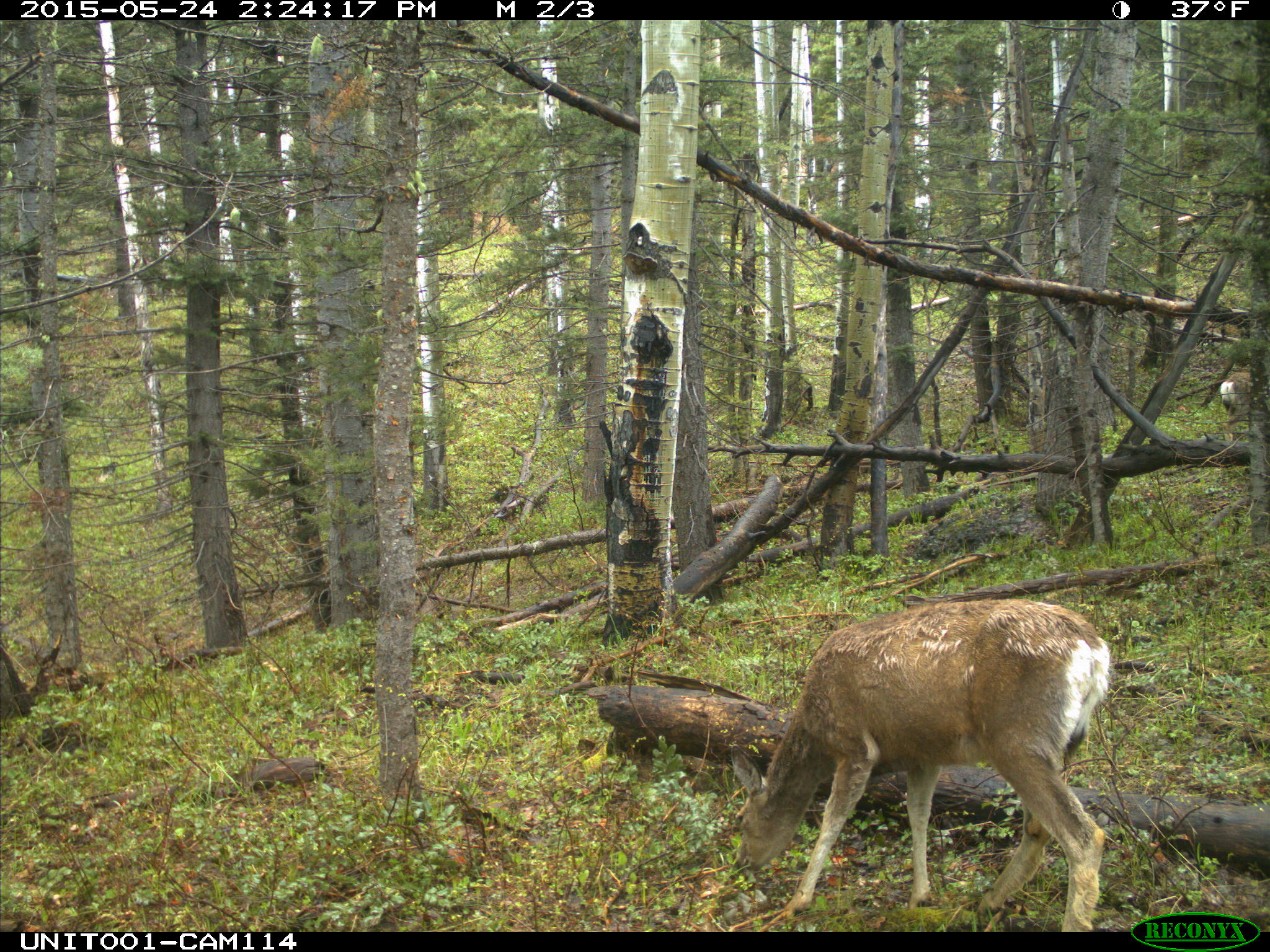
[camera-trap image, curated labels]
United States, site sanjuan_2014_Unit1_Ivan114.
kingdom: Animalia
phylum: Chordata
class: Mammalia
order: Artiodactyla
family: Cervidae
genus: Odocoileus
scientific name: Odocoileus hemionus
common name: mule deer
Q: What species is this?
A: Odocoileus hemionus (mule deer).